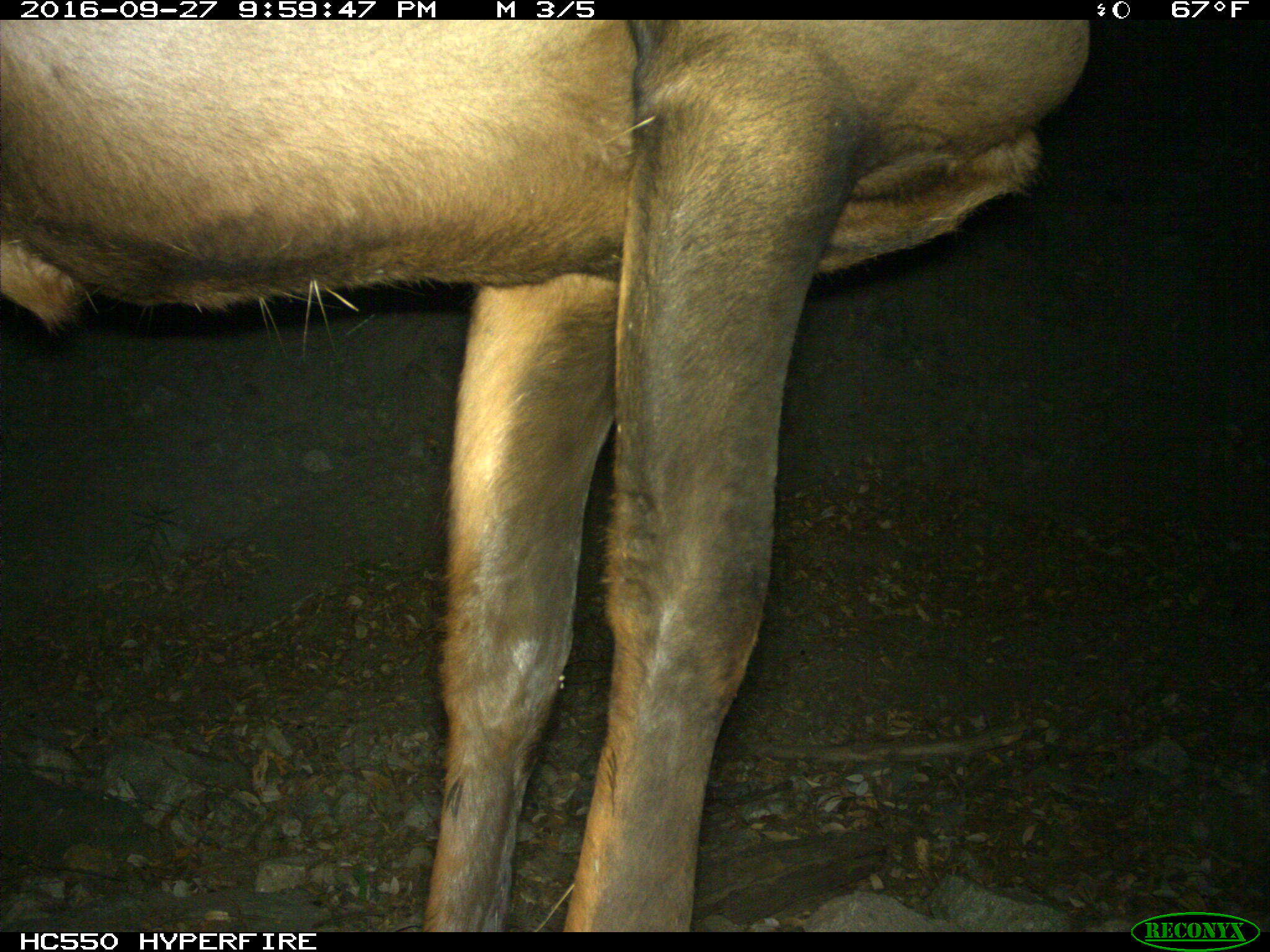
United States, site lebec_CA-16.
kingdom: Animalia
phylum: Chordata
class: Mammalia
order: Artiodactyla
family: Cervidae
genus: Cervus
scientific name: Cervus canadensis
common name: elk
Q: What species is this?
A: Cervus canadensis (elk).